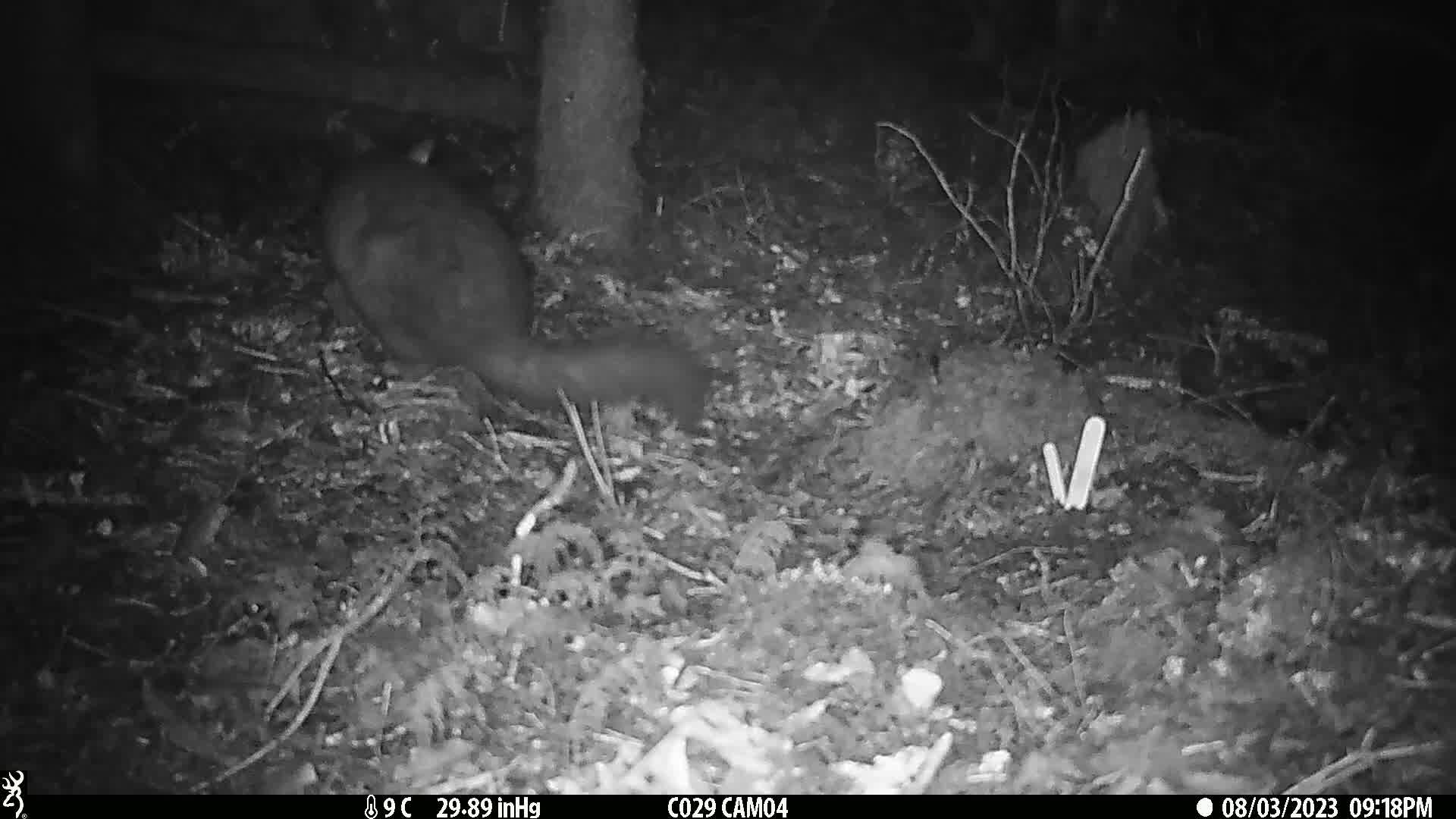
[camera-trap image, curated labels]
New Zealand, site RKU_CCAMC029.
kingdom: Animalia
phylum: Chordata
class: Mammalia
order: Diprotodontia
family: Phalangeridae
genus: Trichosurus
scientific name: Trichosurus vulpecula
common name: common brushtail possum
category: possum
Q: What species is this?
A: Possum (common brushtail possum) (Trichosurus vulpecula).